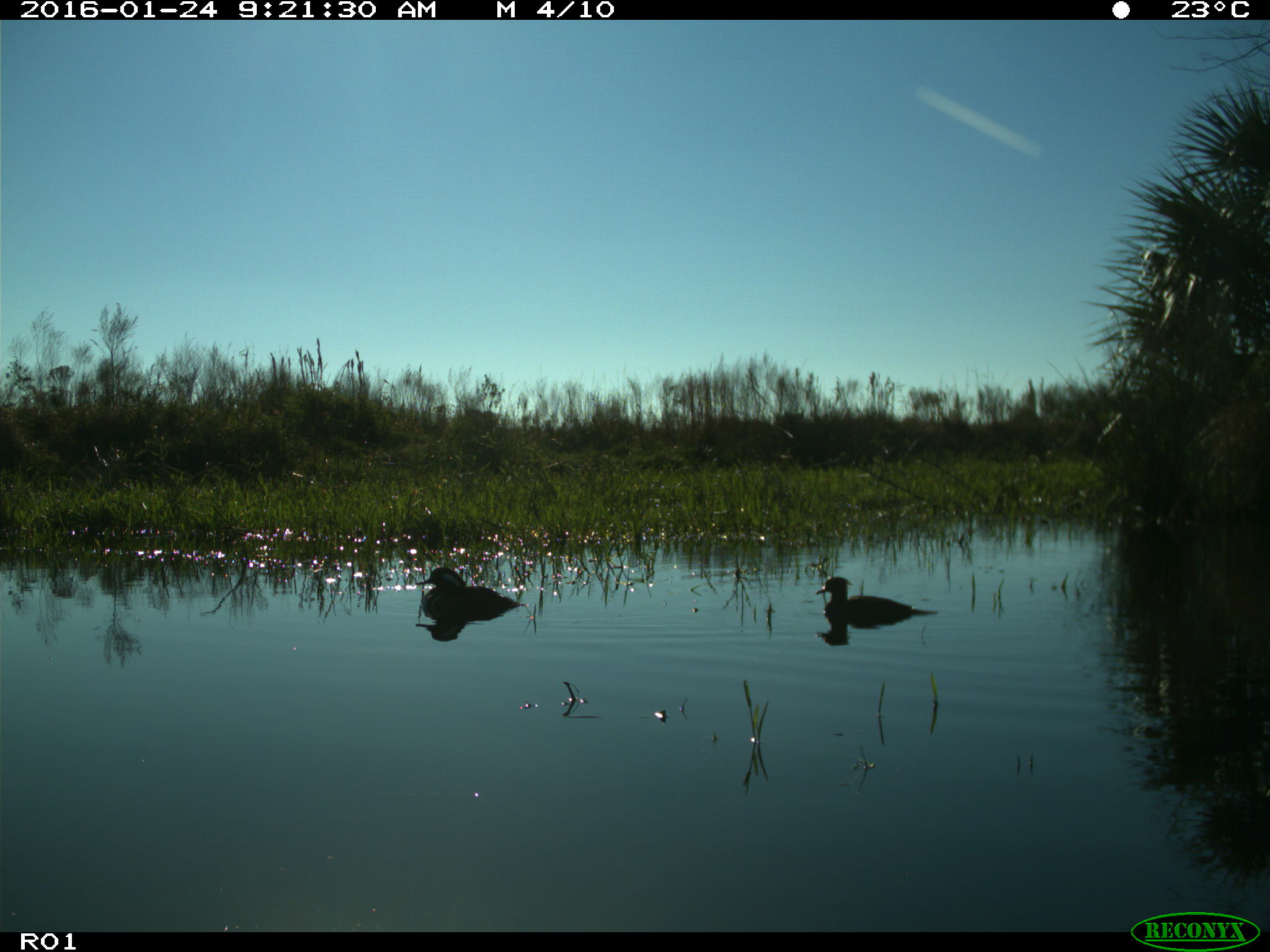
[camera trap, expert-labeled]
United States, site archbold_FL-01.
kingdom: Animalia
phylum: Chordata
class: Aves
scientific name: Aves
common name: birds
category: unidentified bird